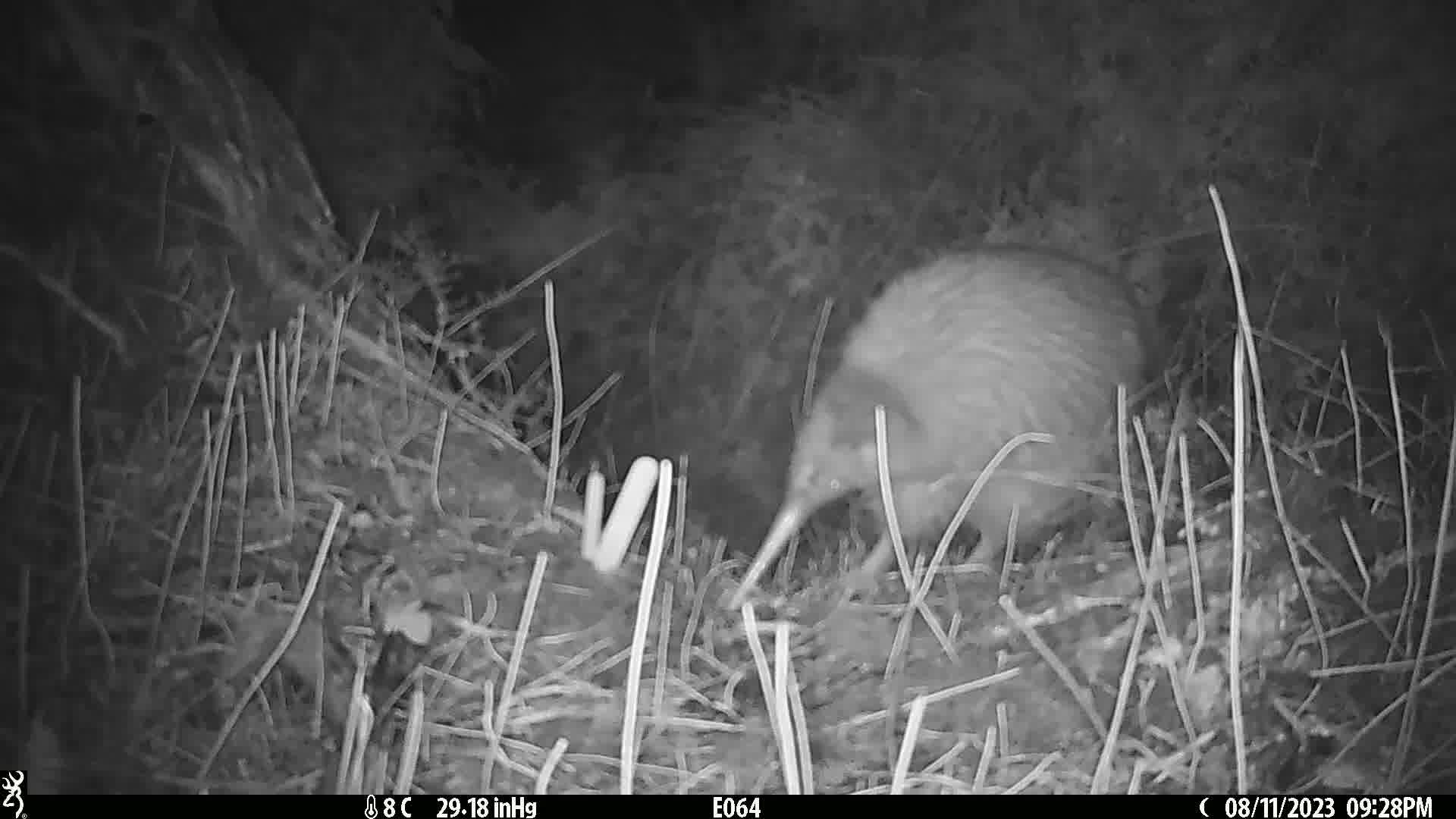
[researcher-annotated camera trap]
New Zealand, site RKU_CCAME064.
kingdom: Animalia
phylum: Chordata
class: Aves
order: Apterygiformes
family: Apterygidae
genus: Apteryx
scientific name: Apteryx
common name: kiwi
Kiwi (Apteryx).